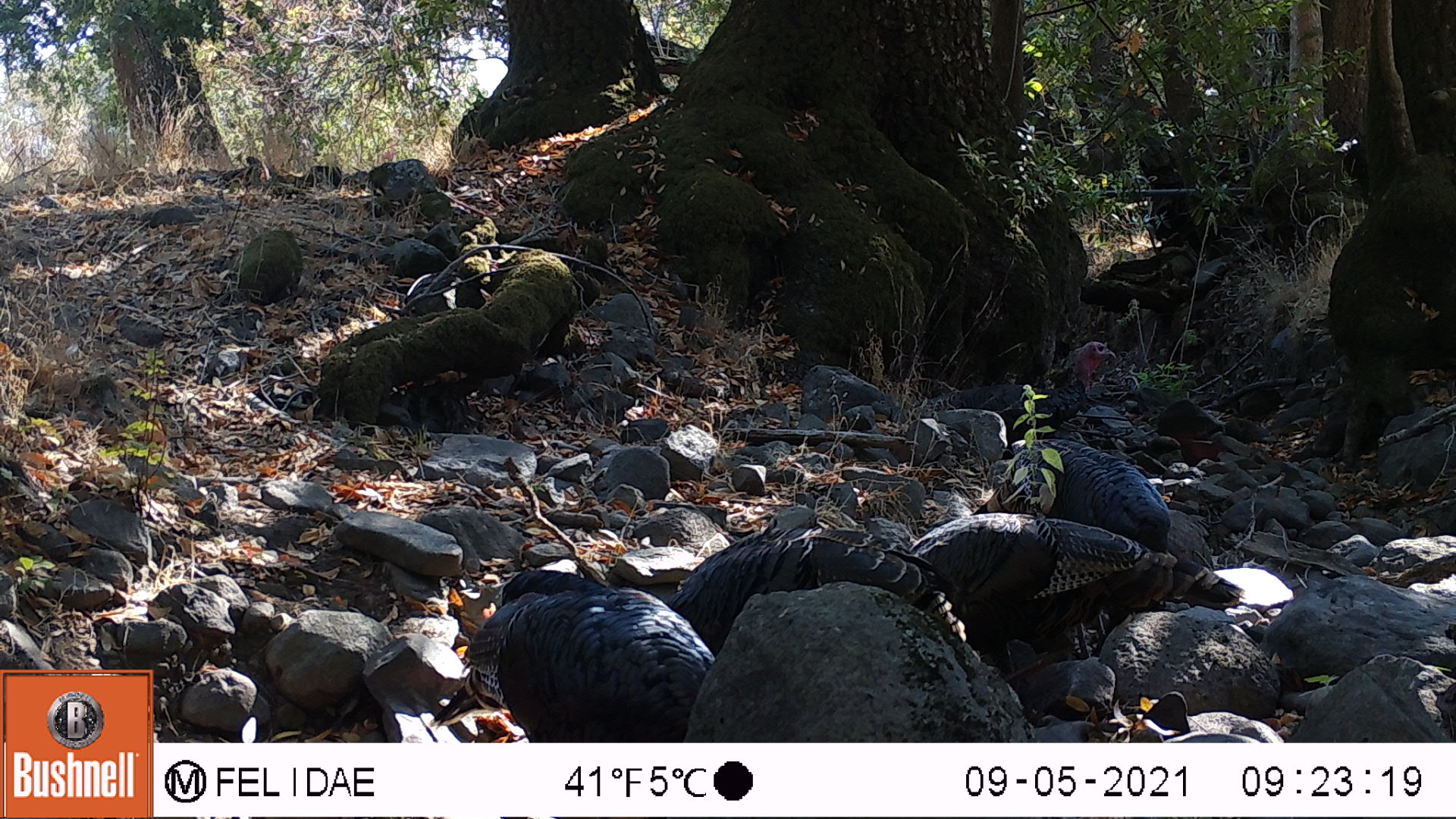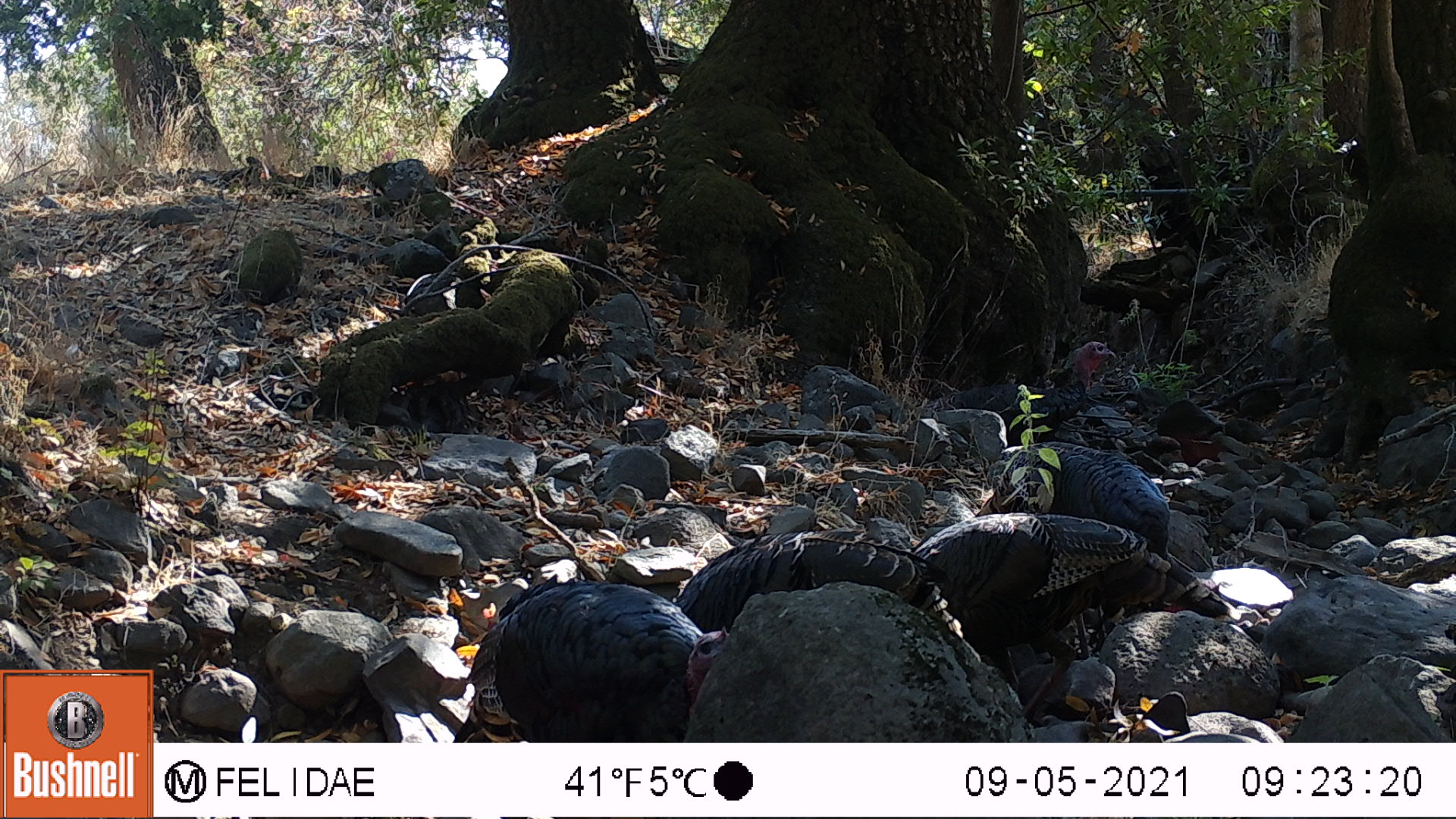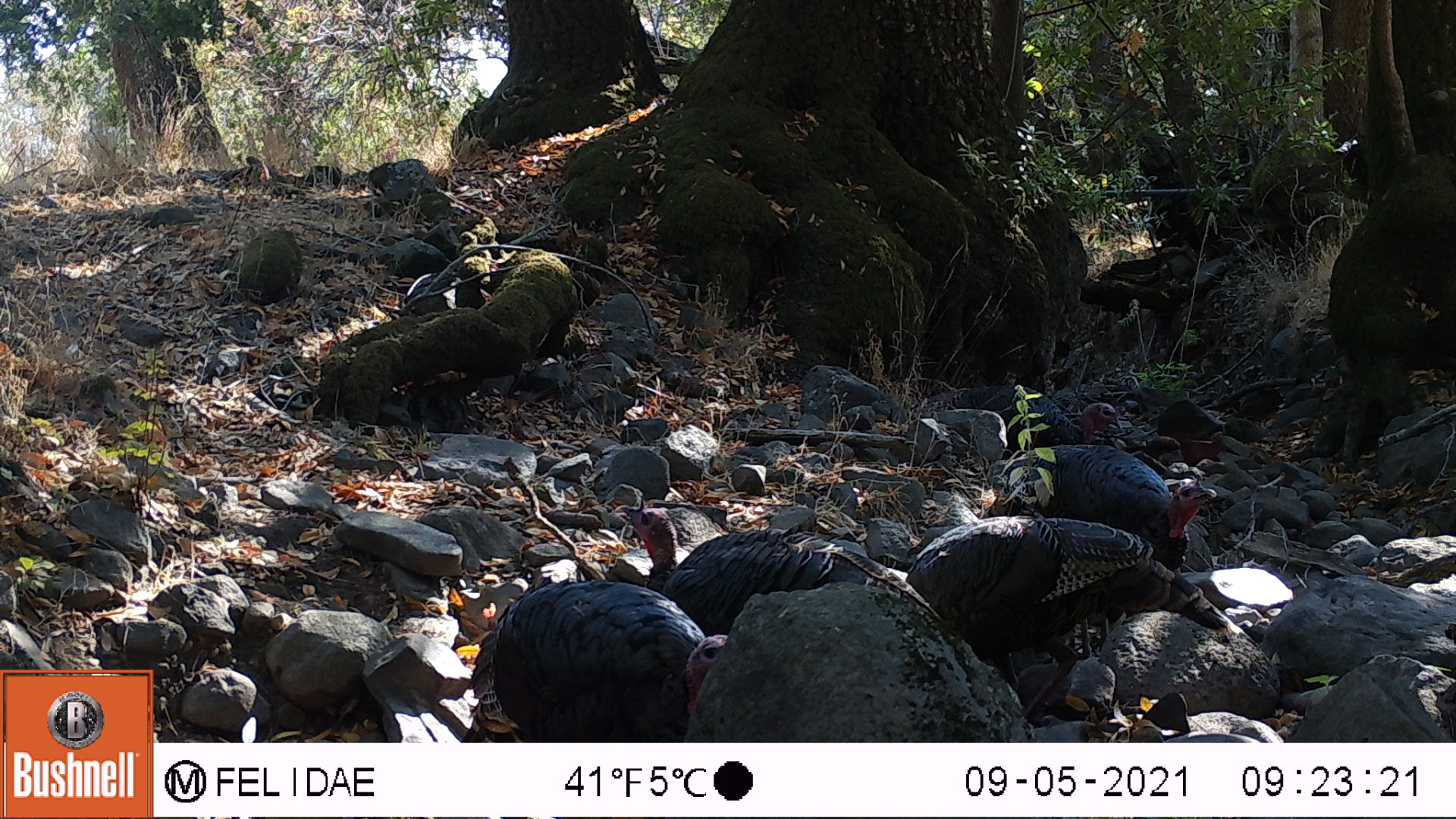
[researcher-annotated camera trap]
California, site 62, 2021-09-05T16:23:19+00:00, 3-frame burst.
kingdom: Animalia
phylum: Chordata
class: Aves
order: Galliformes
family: Phasianidae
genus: Meleagris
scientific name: Meleagris gallopavo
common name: turkey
Turkey (Meleagris gallopavo).